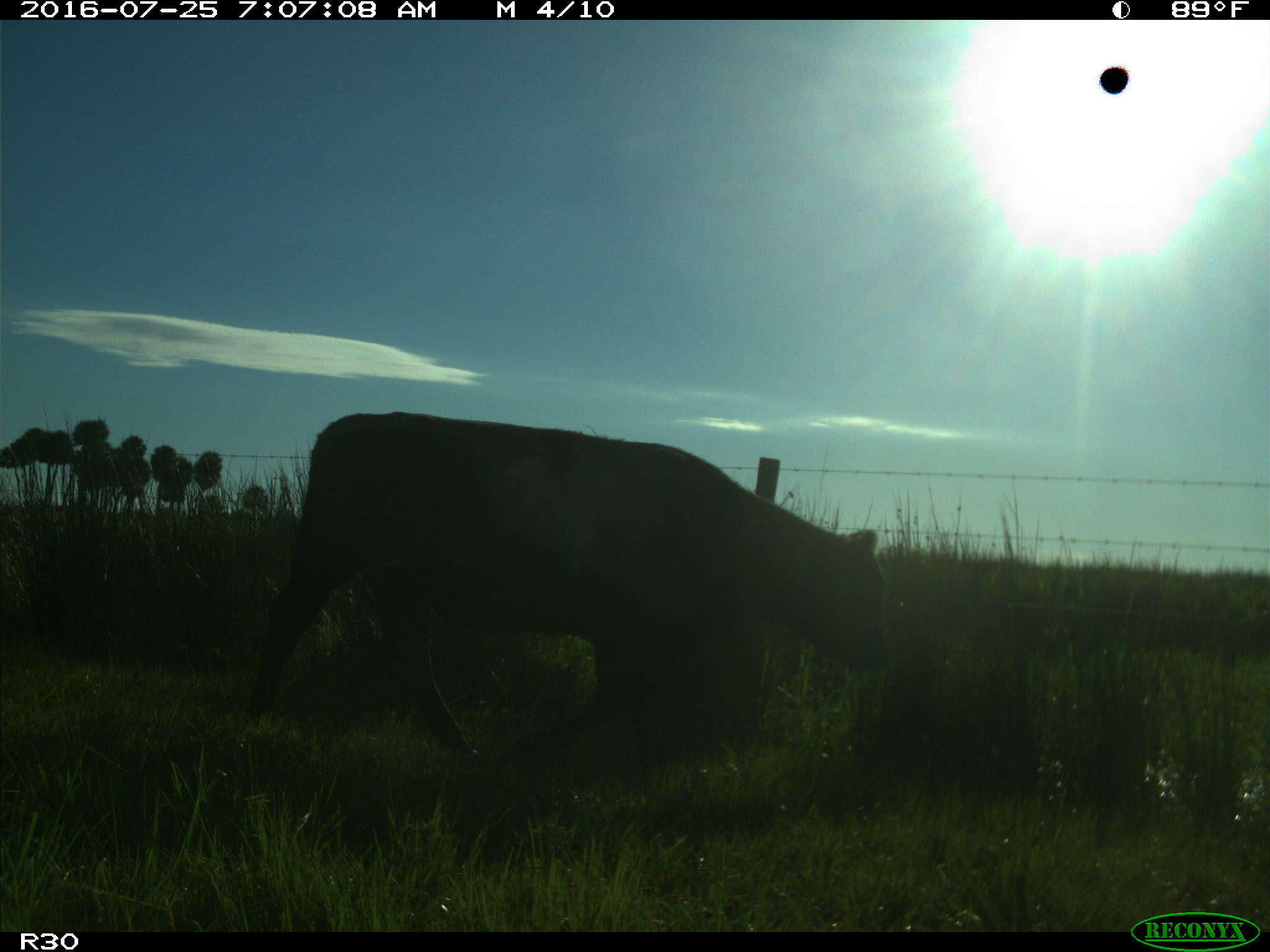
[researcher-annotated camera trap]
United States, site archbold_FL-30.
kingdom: Animalia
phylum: Chordata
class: Mammalia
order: Artiodactyla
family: Bovidae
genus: Bos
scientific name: Bos taurus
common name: domestic cow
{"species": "Bos taurus (domestic cow)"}